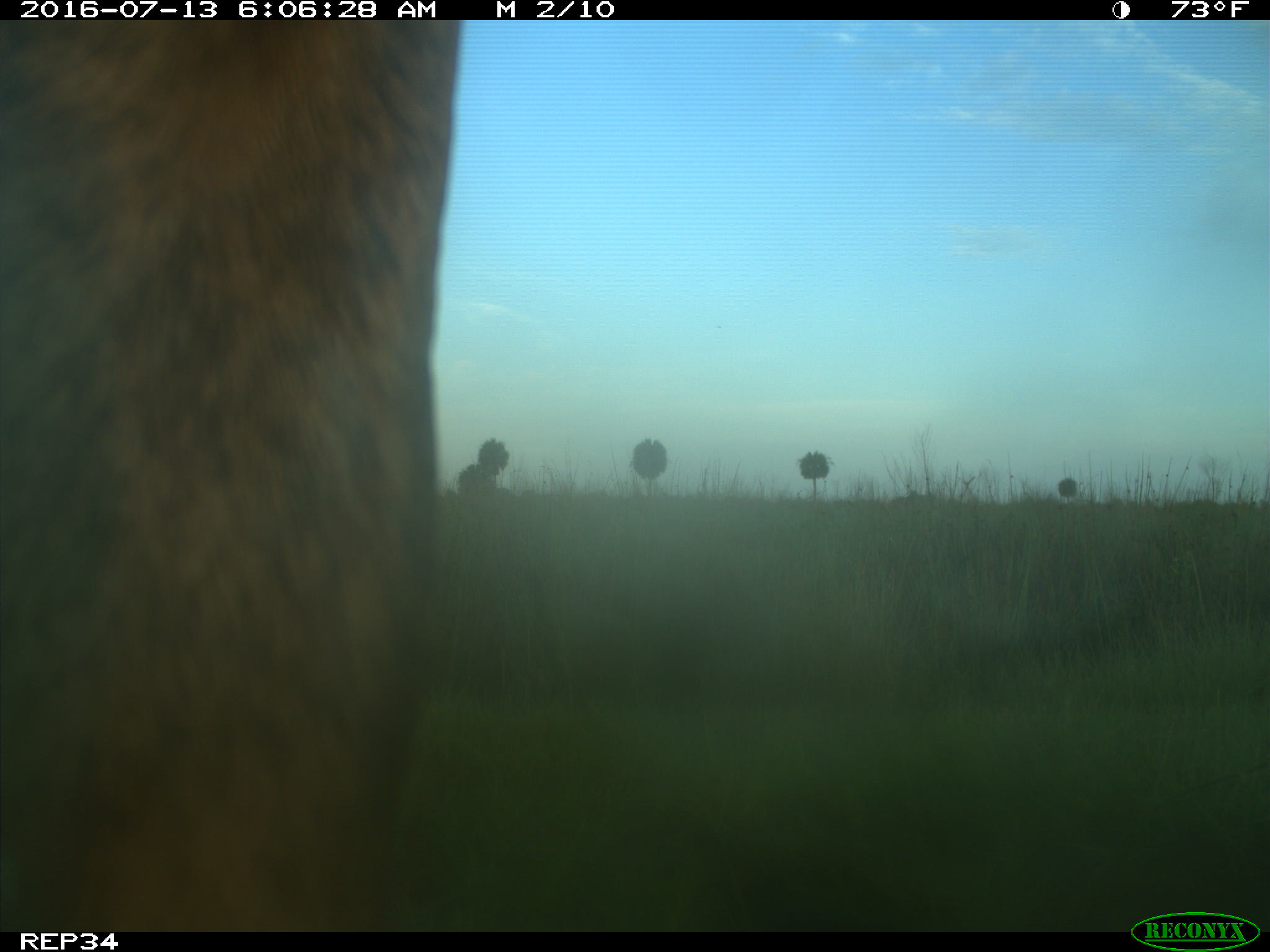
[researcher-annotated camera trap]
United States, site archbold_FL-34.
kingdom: Animalia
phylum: Chordata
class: Mammalia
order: Artiodactyla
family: Bovidae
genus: Bos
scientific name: Bos taurus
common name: domestic cow